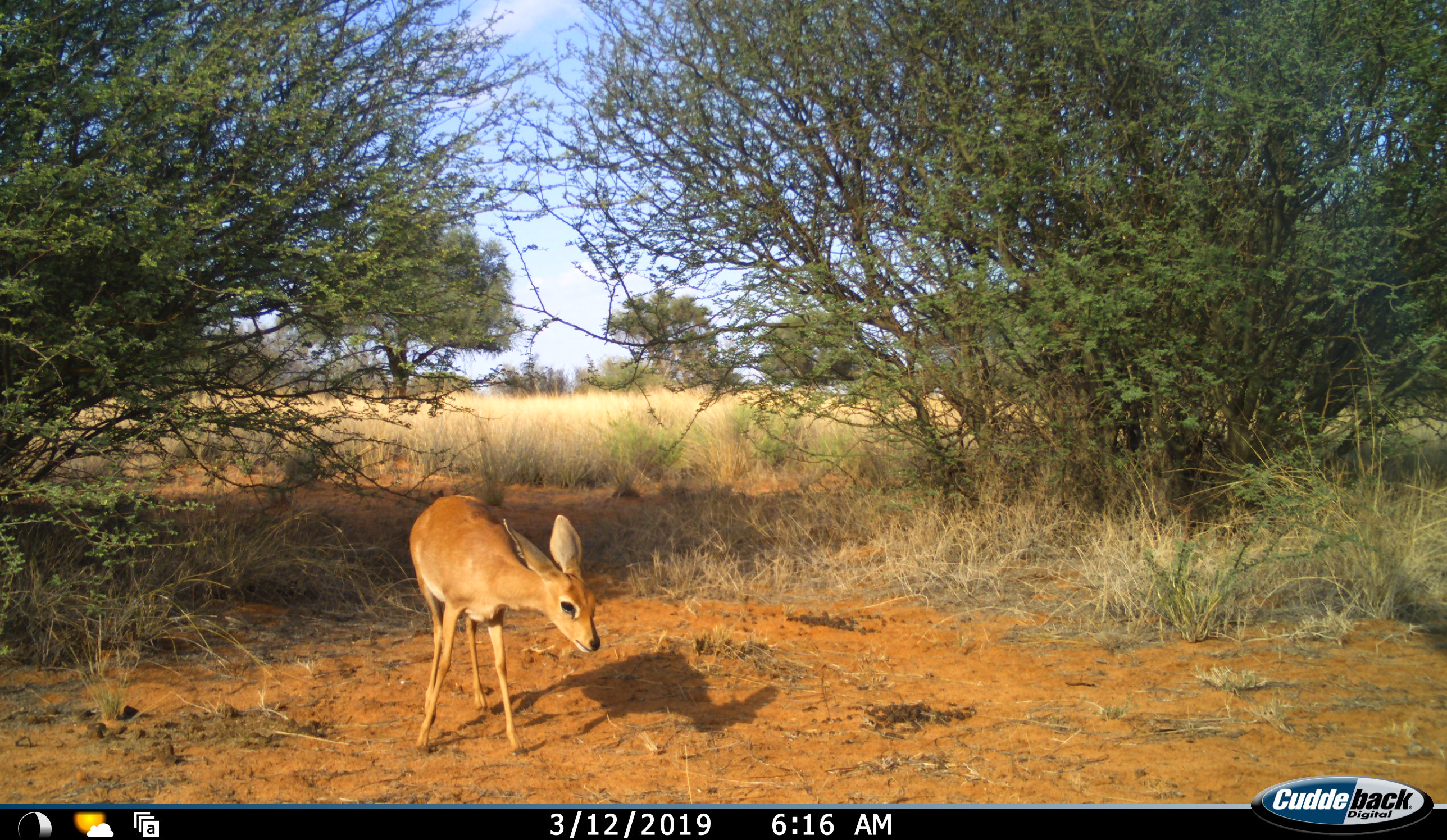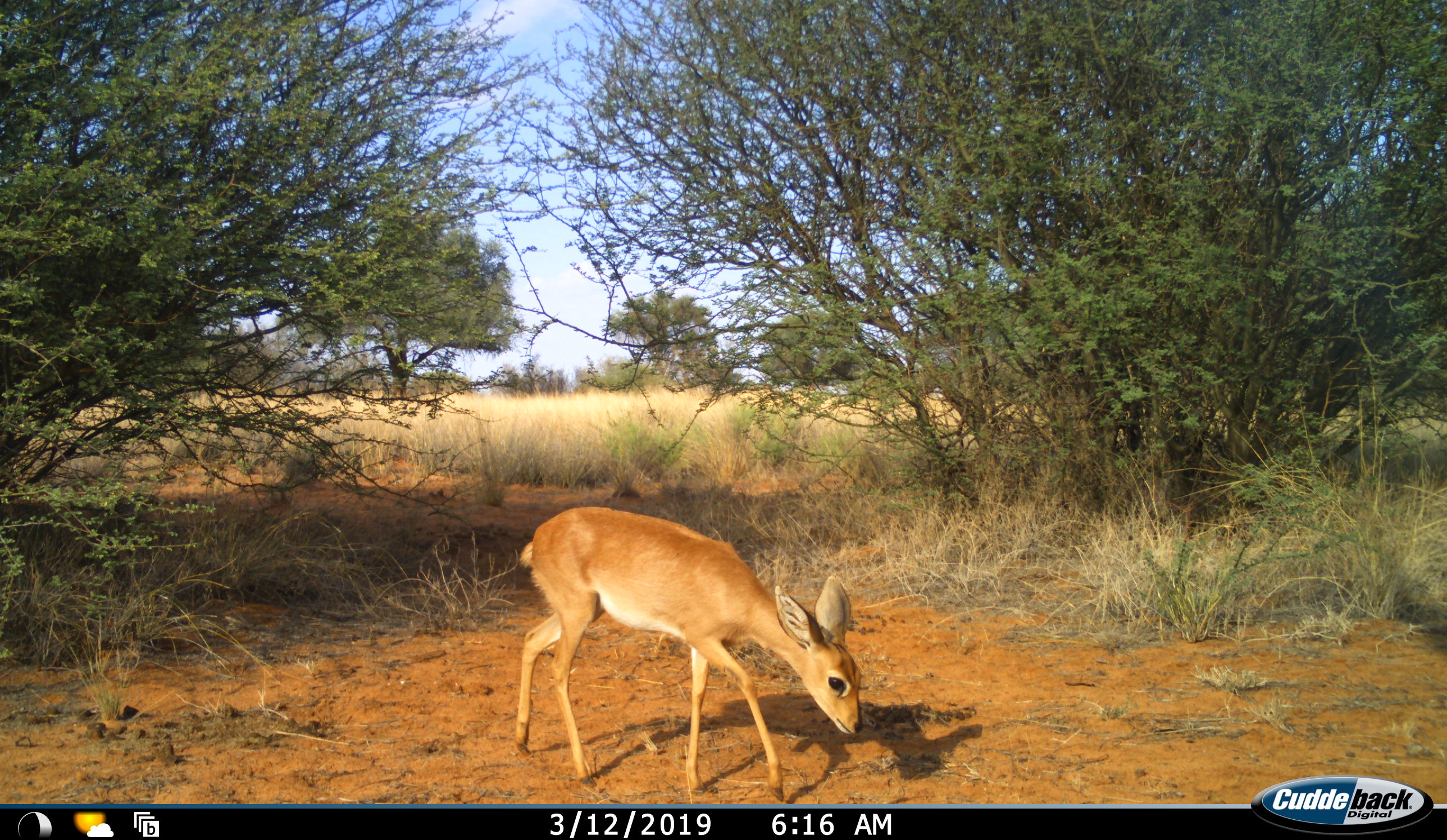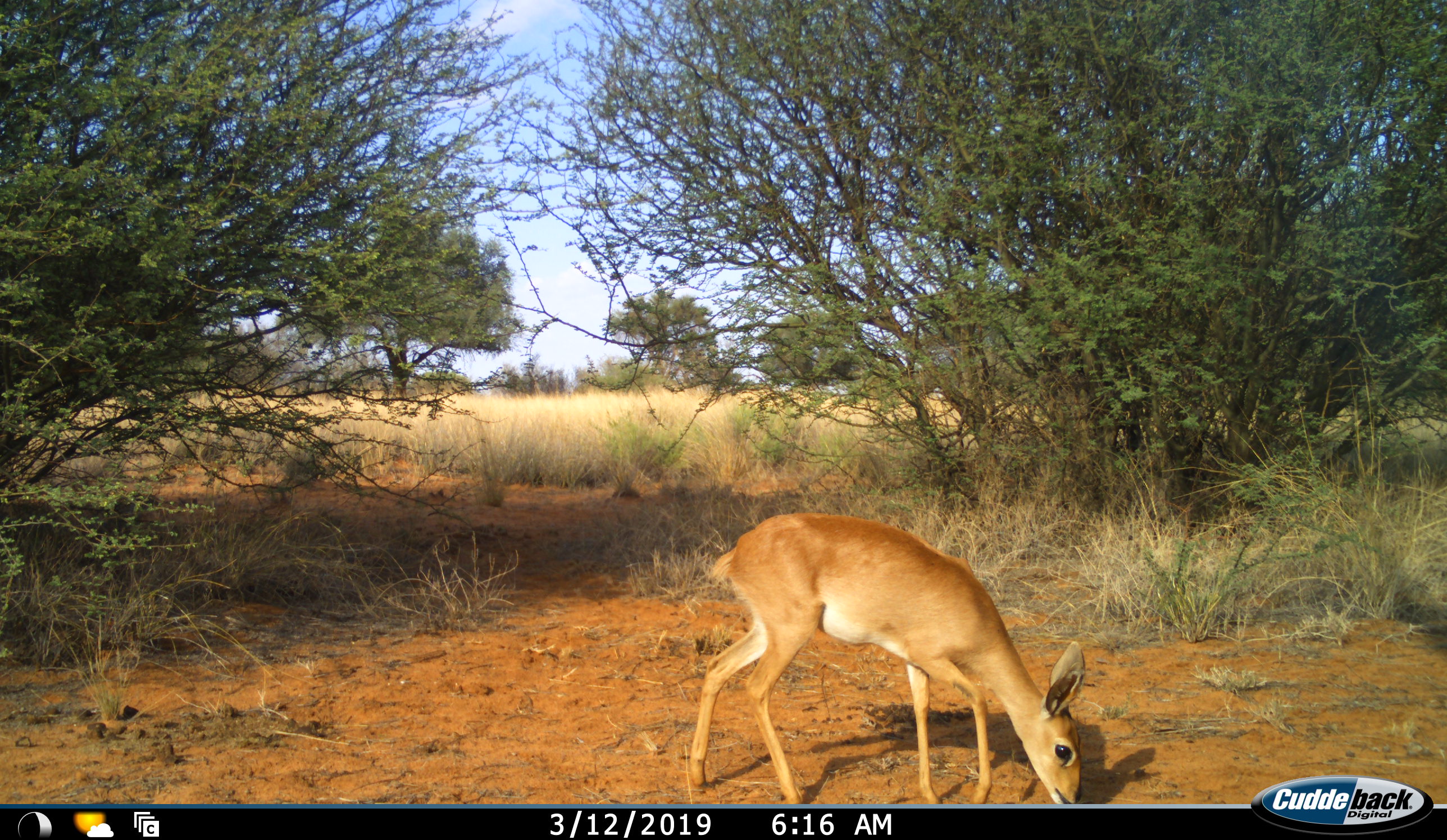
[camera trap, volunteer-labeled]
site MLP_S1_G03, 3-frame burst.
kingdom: Animalia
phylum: Chordata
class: Mammalia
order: Artiodactyla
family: Bovidae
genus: Raphicerus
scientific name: Raphicerus campestris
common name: steenbok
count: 1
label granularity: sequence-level